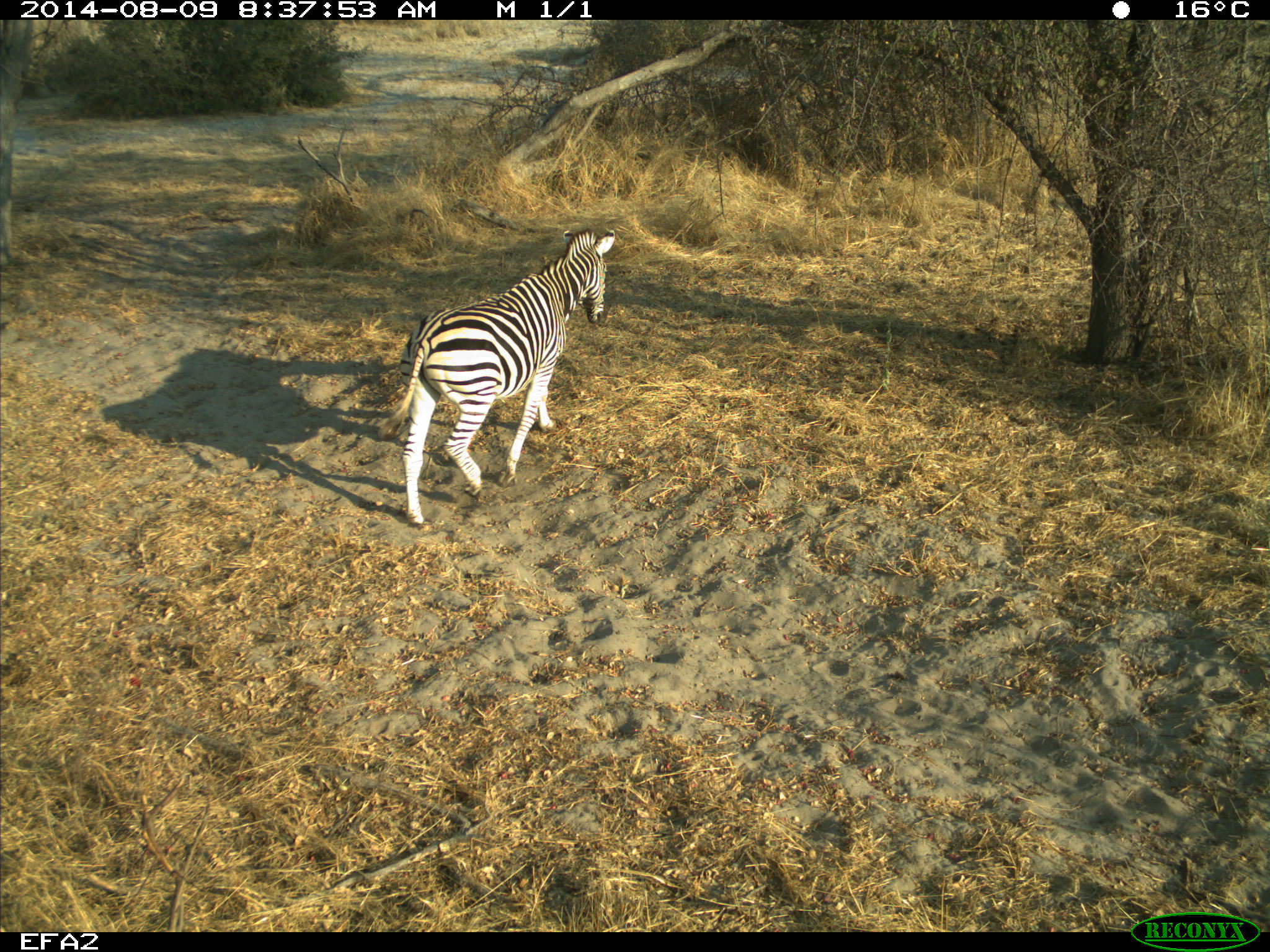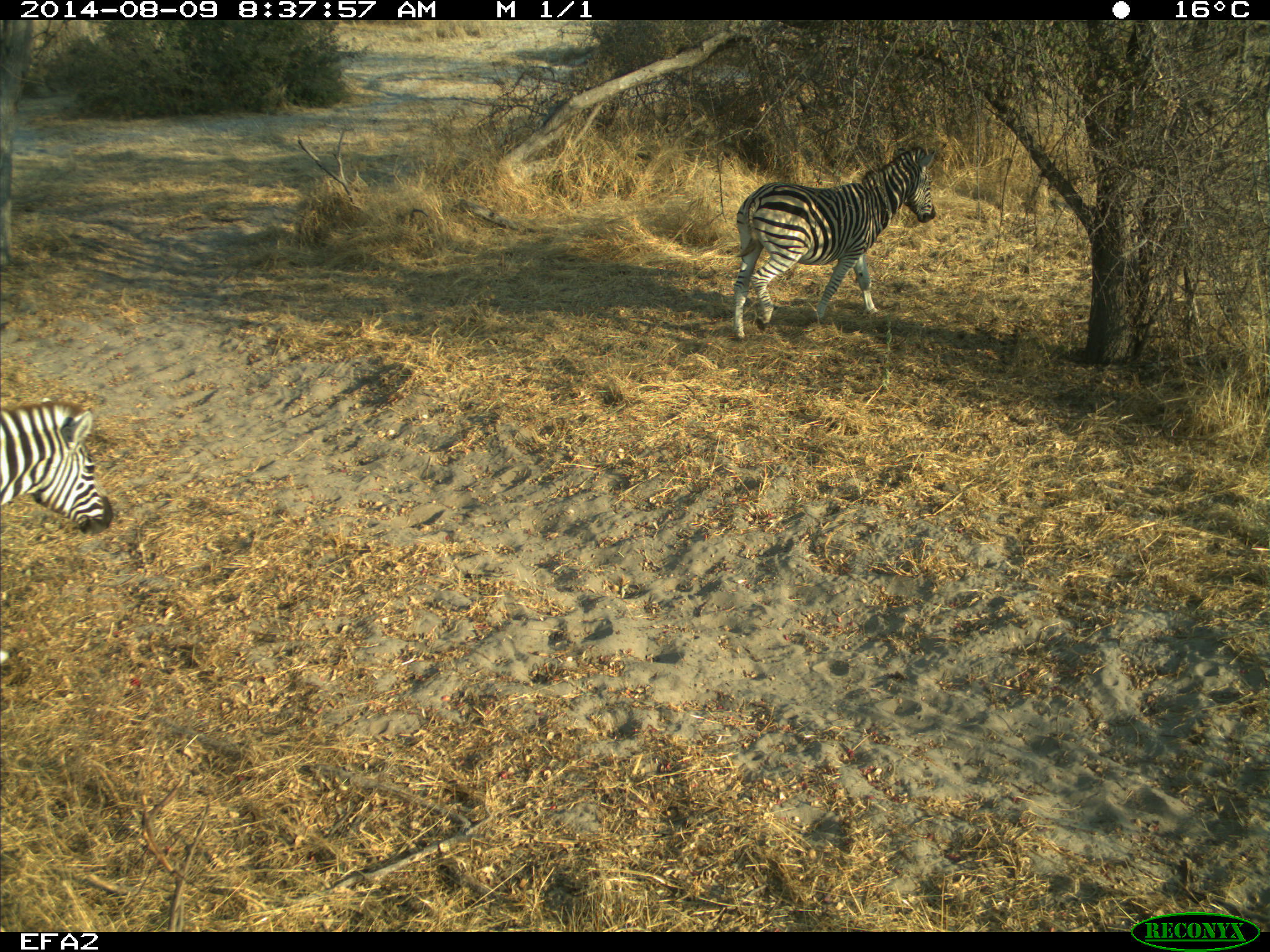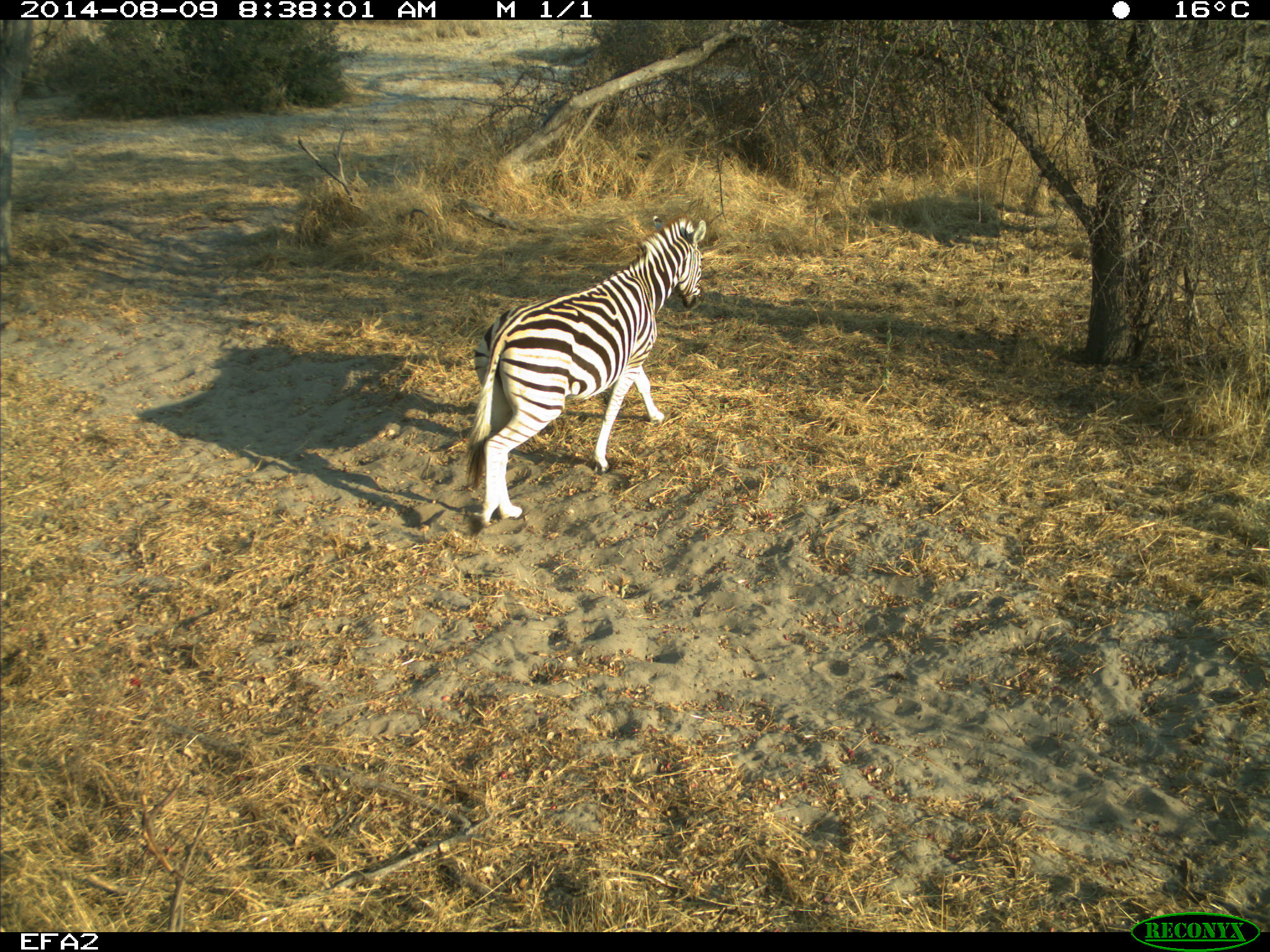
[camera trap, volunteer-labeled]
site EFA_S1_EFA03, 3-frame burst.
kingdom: Animalia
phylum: Chordata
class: Mammalia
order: Perissodactyla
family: Equidae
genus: Equus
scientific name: Equus quagga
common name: plains zebra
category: zebraplains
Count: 2.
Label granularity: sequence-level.